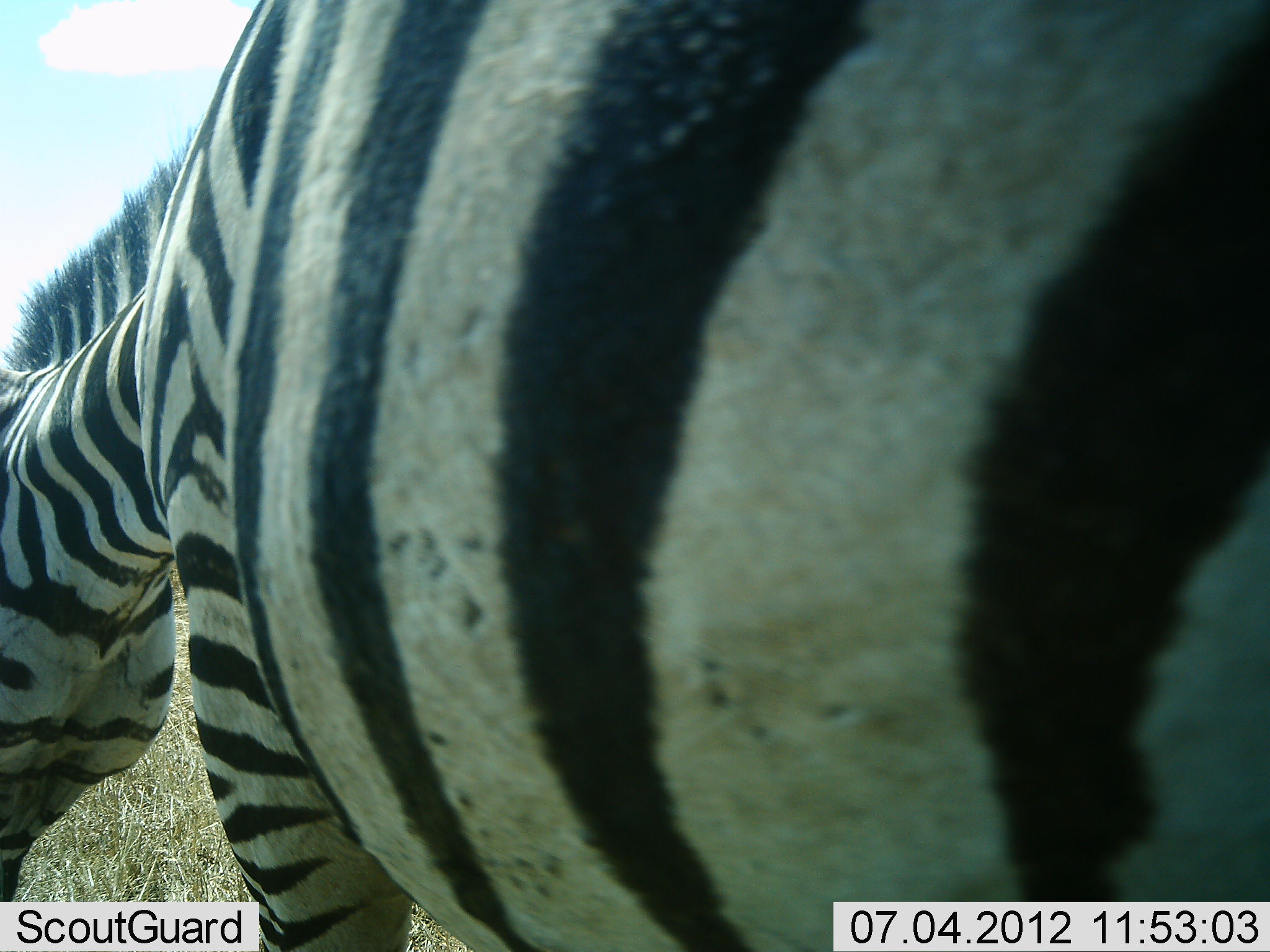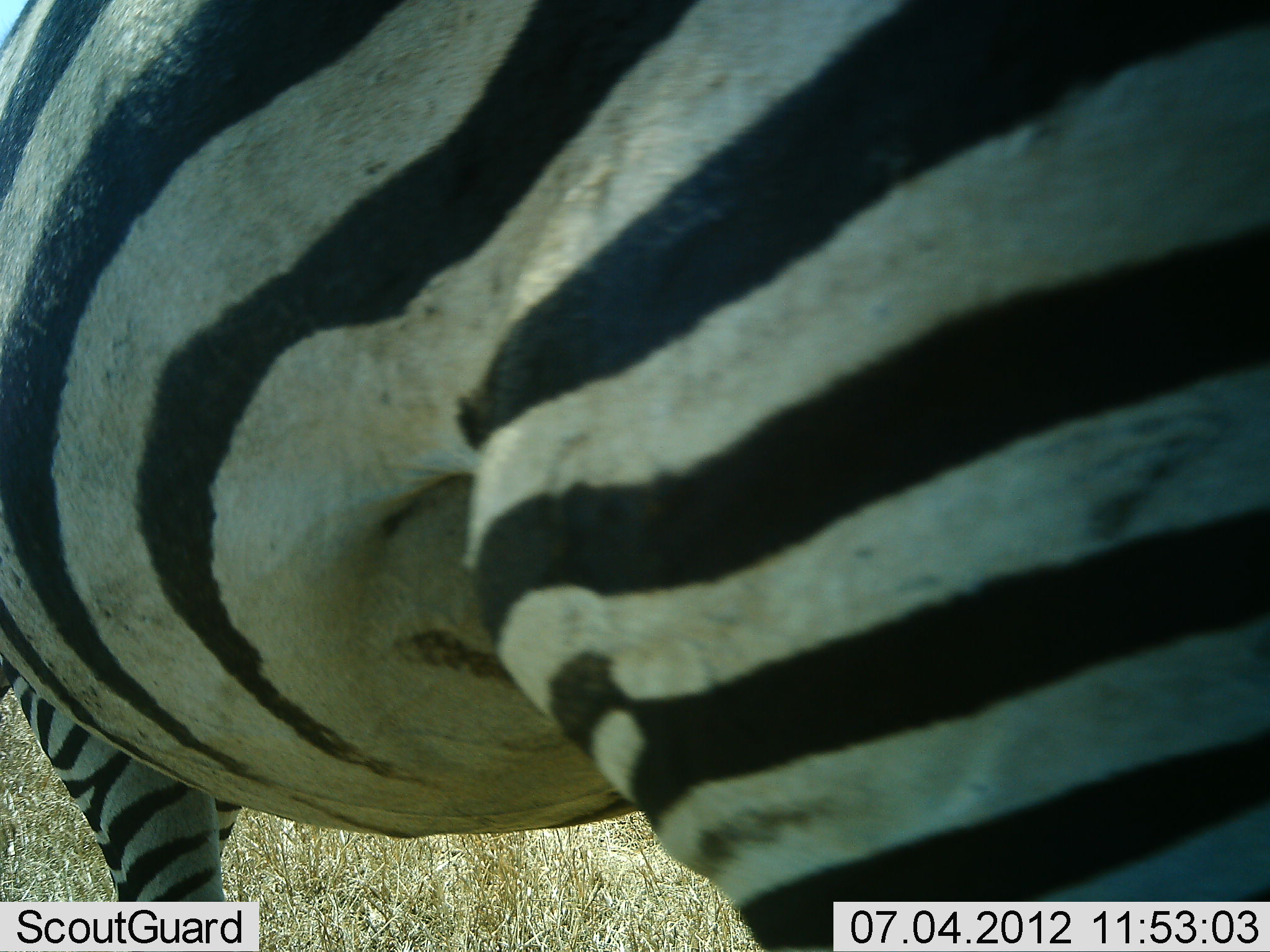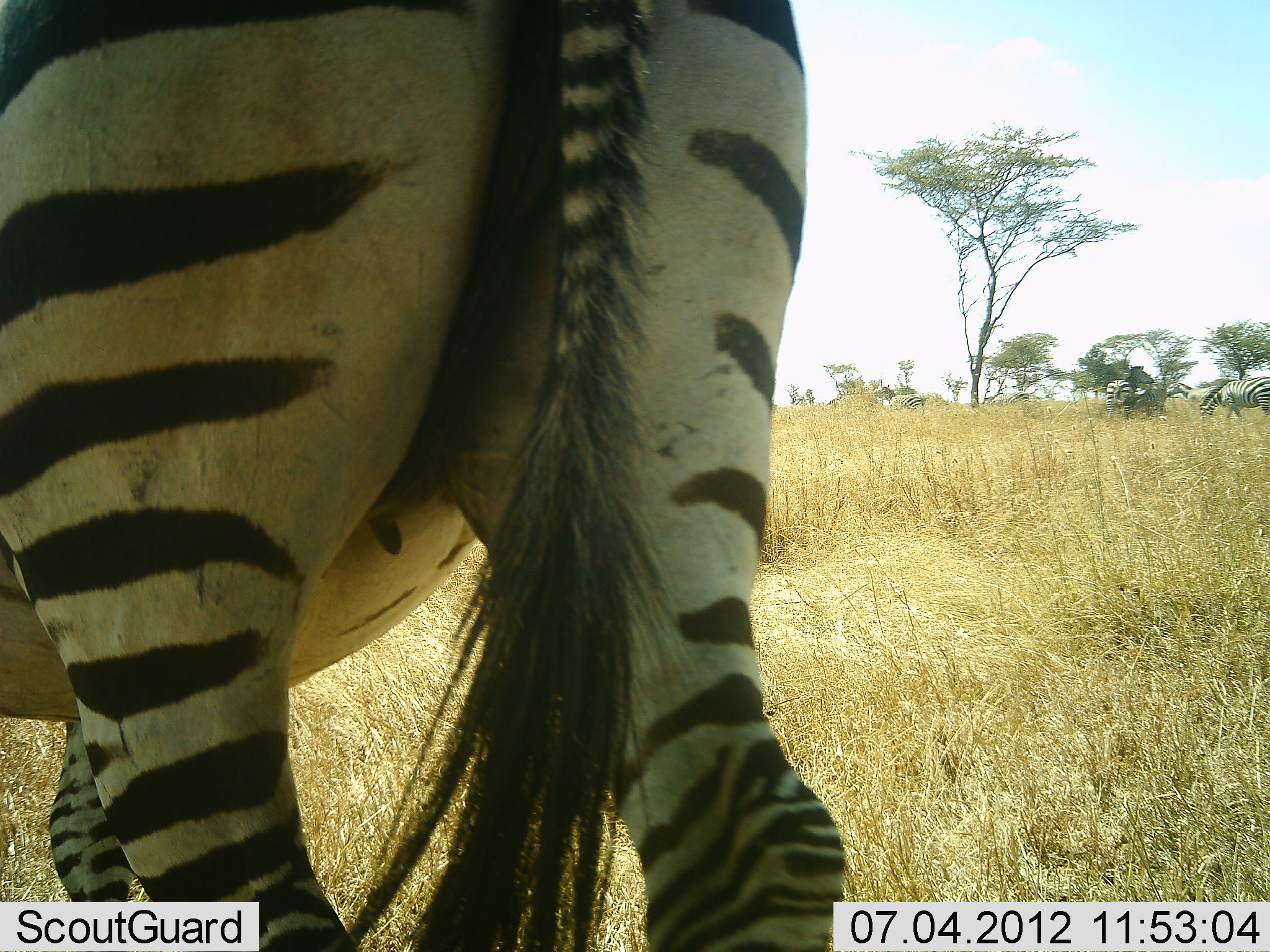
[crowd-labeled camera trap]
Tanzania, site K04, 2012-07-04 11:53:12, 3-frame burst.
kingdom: Animalia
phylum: Chordata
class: Mammalia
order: Perissodactyla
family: Equidae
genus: Equus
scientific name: Equus quagga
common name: plains zebra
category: zebra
Zebra (plains zebra) (Equus quagga), count 1. Behavior (volunteer vote fractions): standing 10%, resting 0%, moving 90%, interacting 0%. Young present (vote fraction): 0%. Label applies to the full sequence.